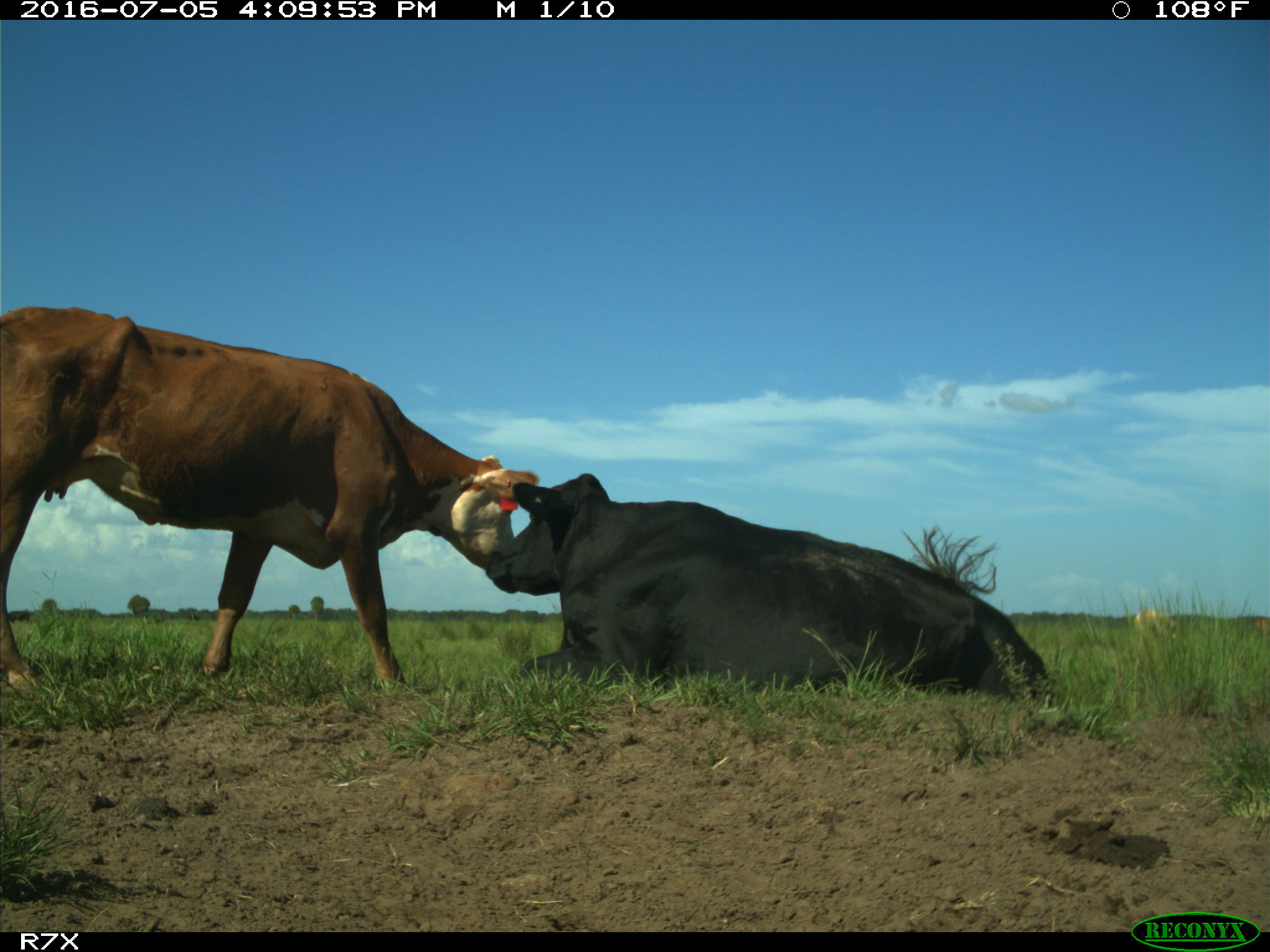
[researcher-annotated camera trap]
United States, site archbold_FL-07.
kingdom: Animalia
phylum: Chordata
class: Mammalia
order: Artiodactyla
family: Bovidae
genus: Bos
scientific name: Bos taurus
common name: domestic cow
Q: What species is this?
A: Bos taurus (domestic cow).